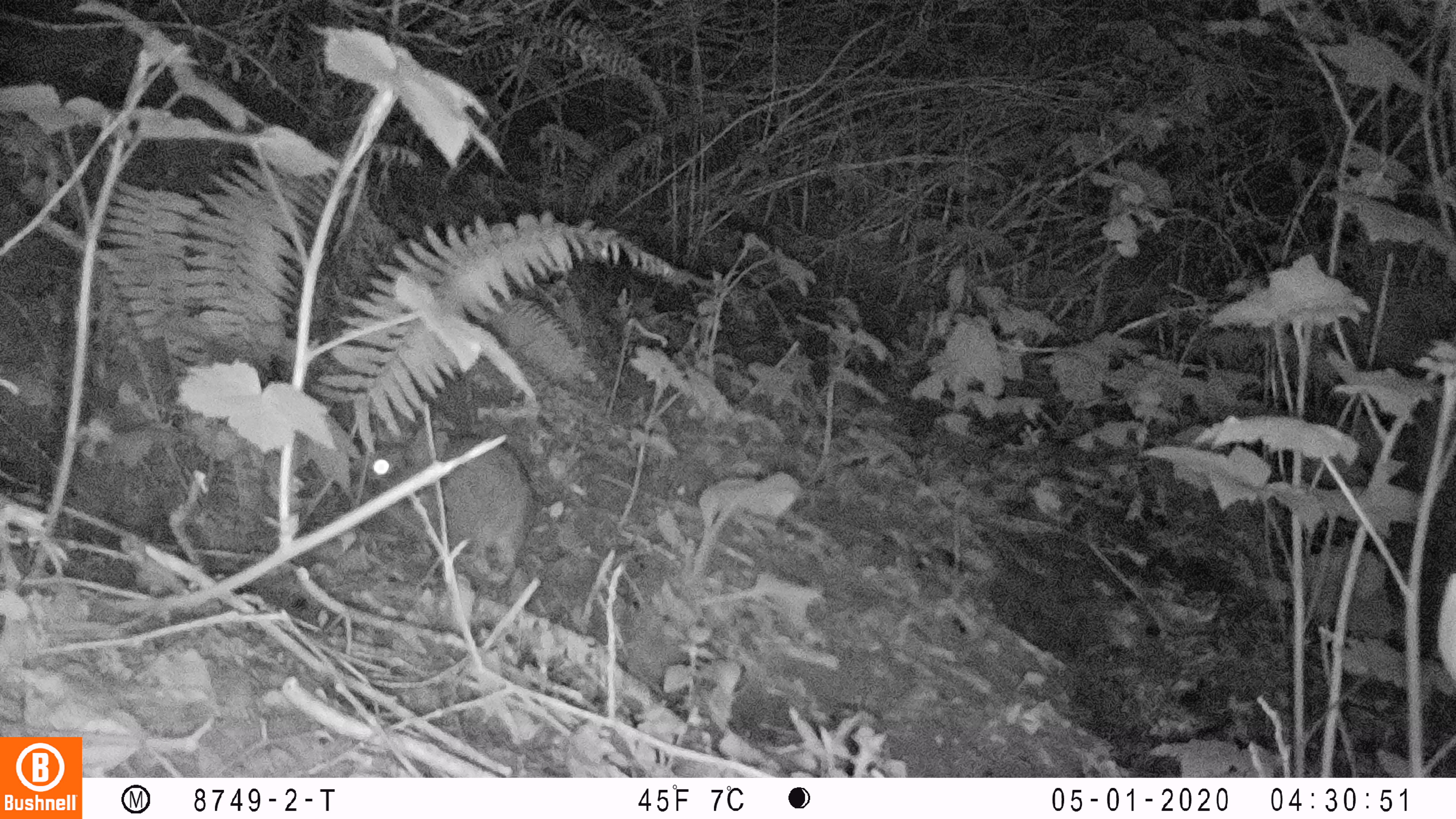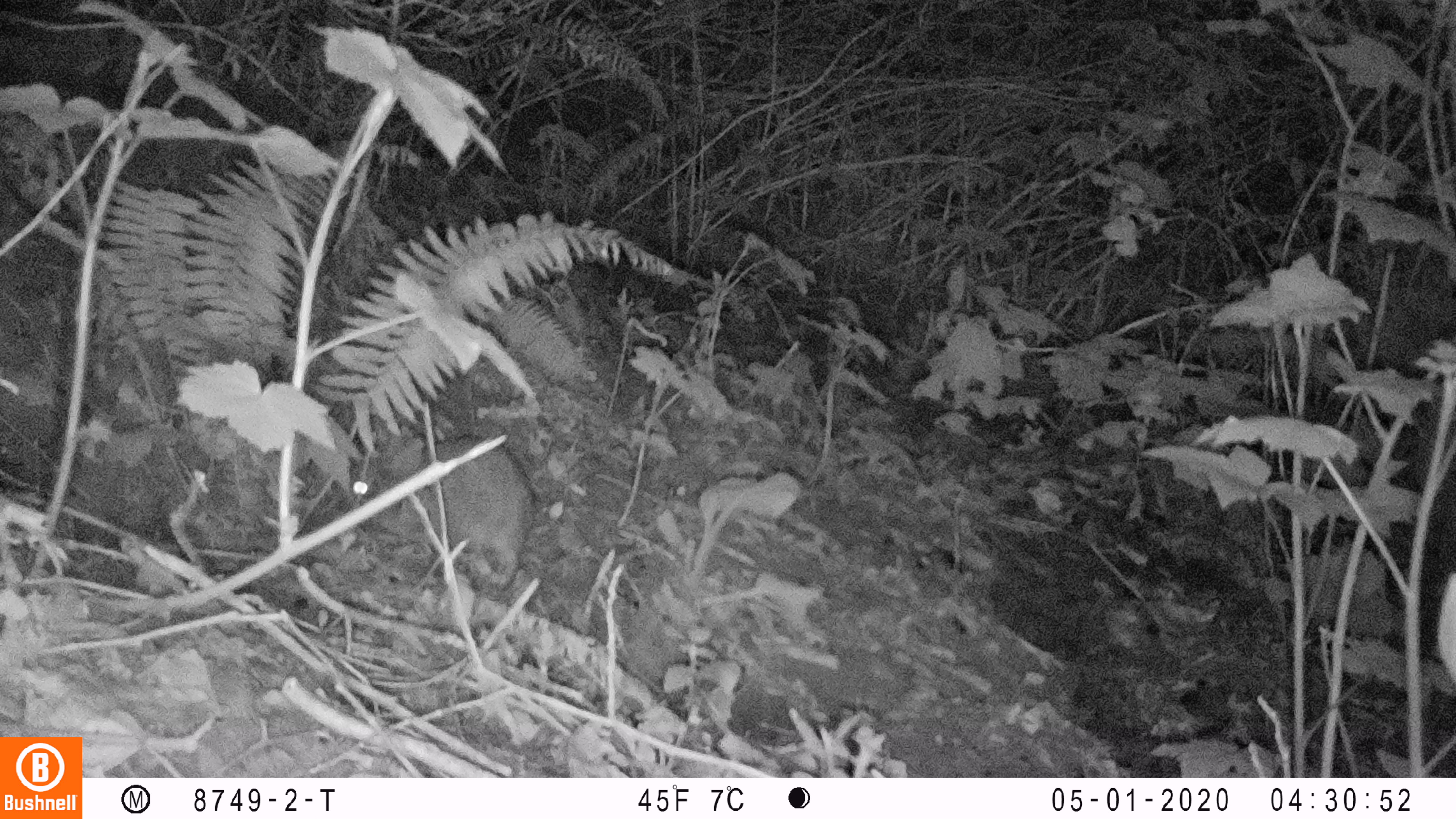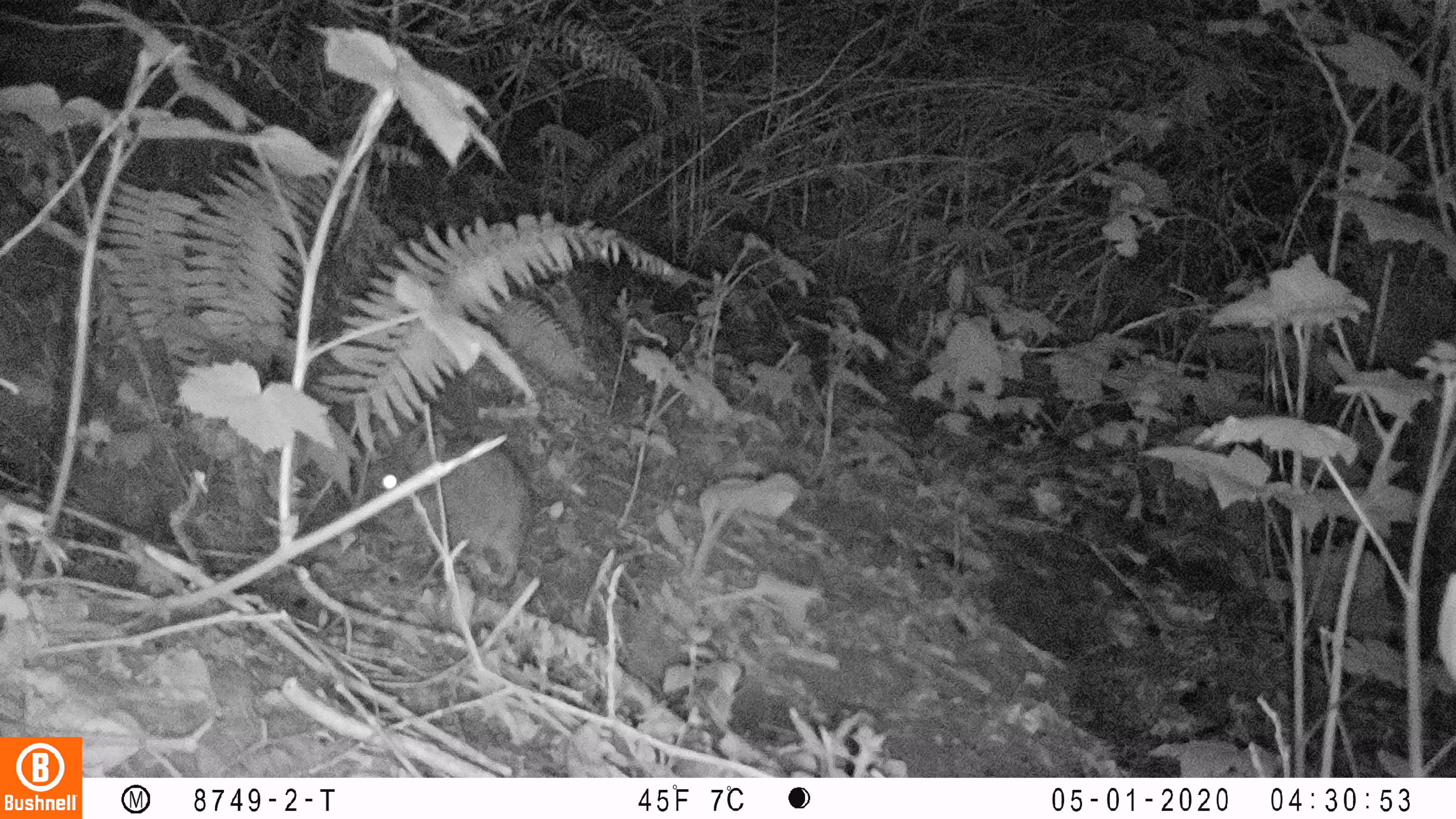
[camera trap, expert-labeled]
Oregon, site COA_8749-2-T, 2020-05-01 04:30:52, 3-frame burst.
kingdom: Animalia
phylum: Chordata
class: Mammalia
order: Lagomorpha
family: Leporidae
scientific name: Leporidae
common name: hares and rabbits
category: leporidae family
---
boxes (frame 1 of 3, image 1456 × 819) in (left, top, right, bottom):
leporidae family: (354, 415, 532, 590)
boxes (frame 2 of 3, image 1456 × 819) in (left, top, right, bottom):
leporidae family: (347, 428, 532, 586)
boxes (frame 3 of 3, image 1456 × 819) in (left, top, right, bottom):
leporidae family: (363, 423, 529, 587)